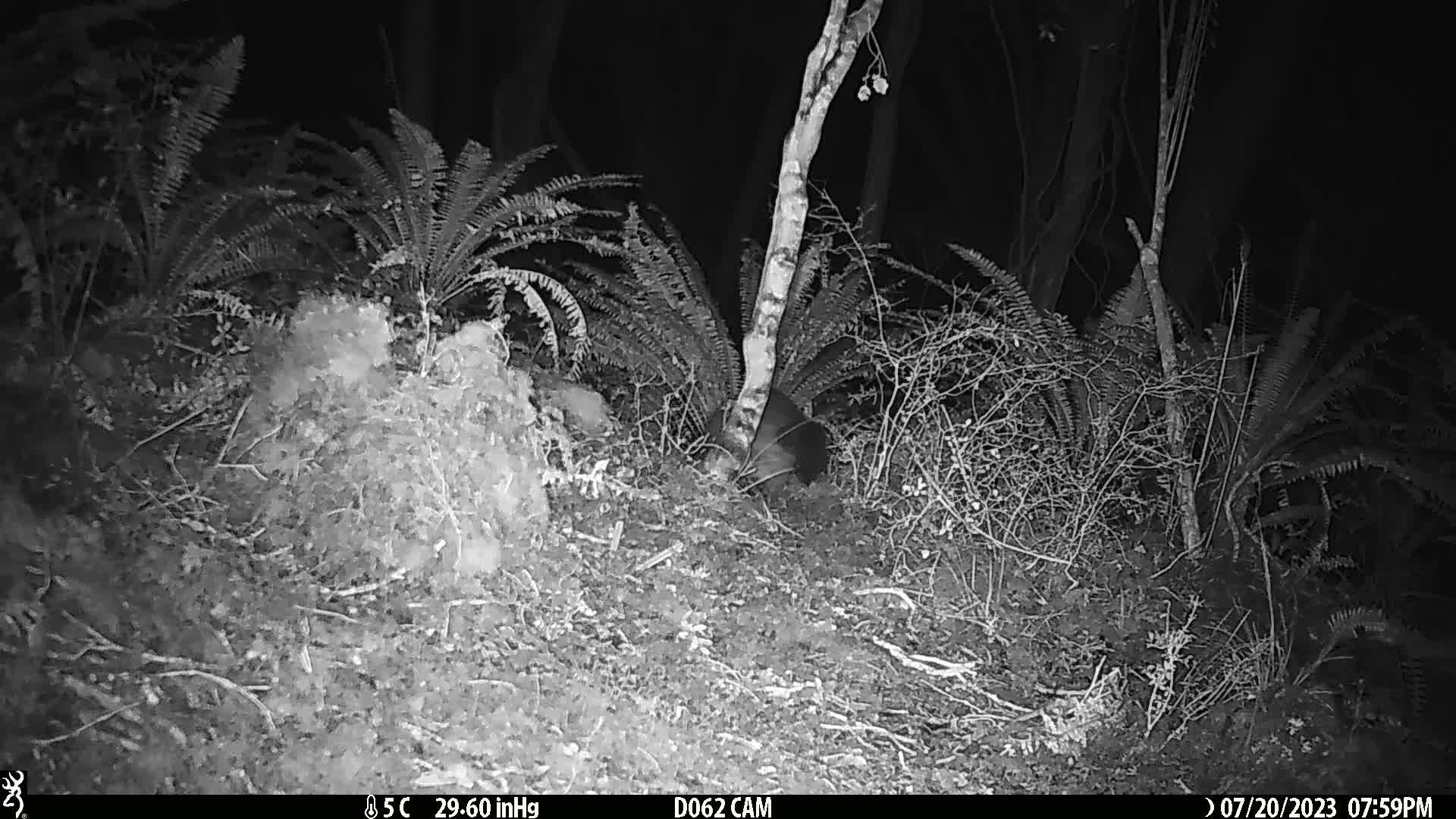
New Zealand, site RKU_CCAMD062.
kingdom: Animalia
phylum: Chordata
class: Mammalia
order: Diprotodontia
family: Phalangeridae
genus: Trichosurus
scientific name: Trichosurus vulpecula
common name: common brushtail possum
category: possum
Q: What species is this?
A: Possum (common brushtail possum) (Trichosurus vulpecula).